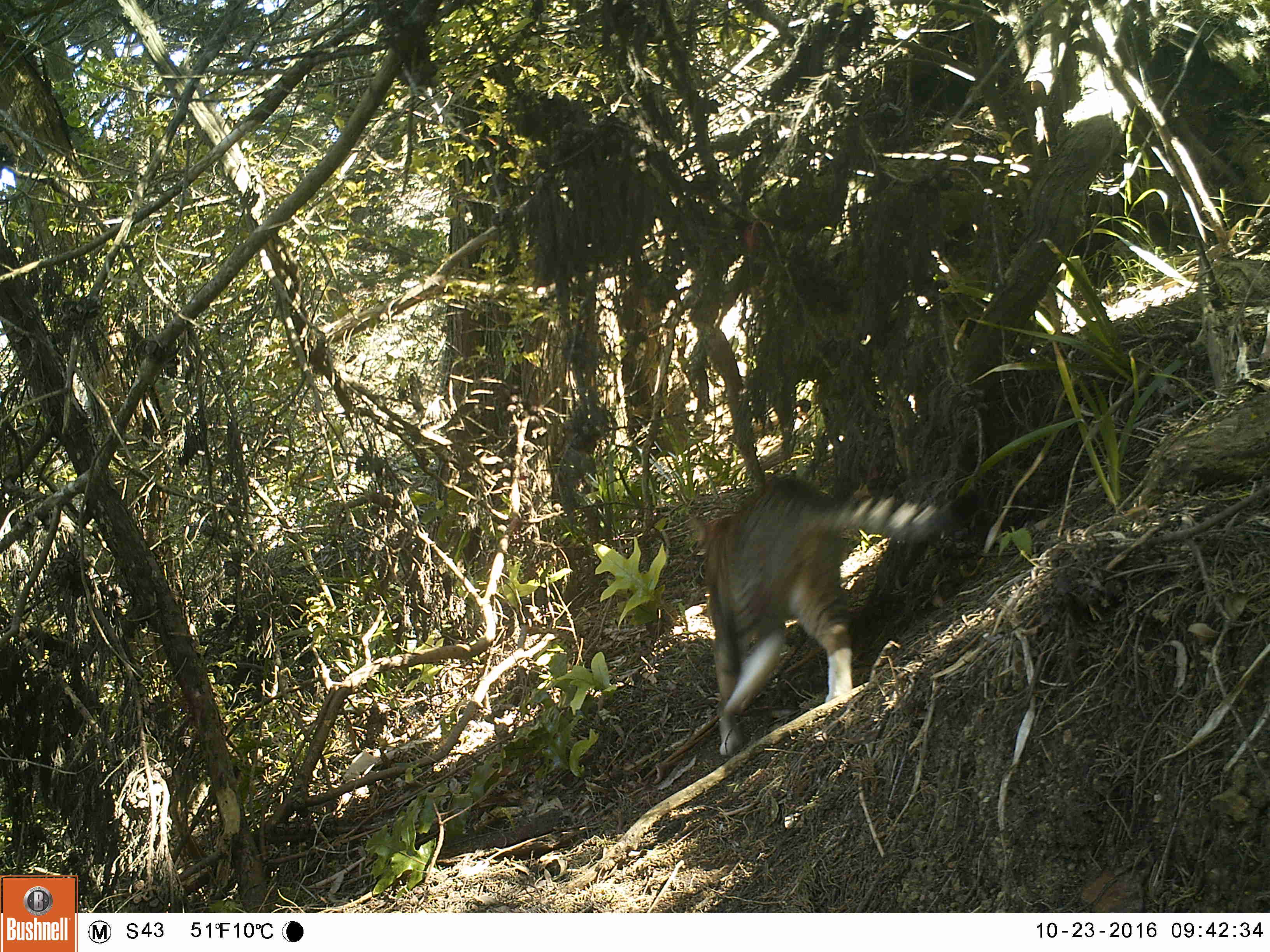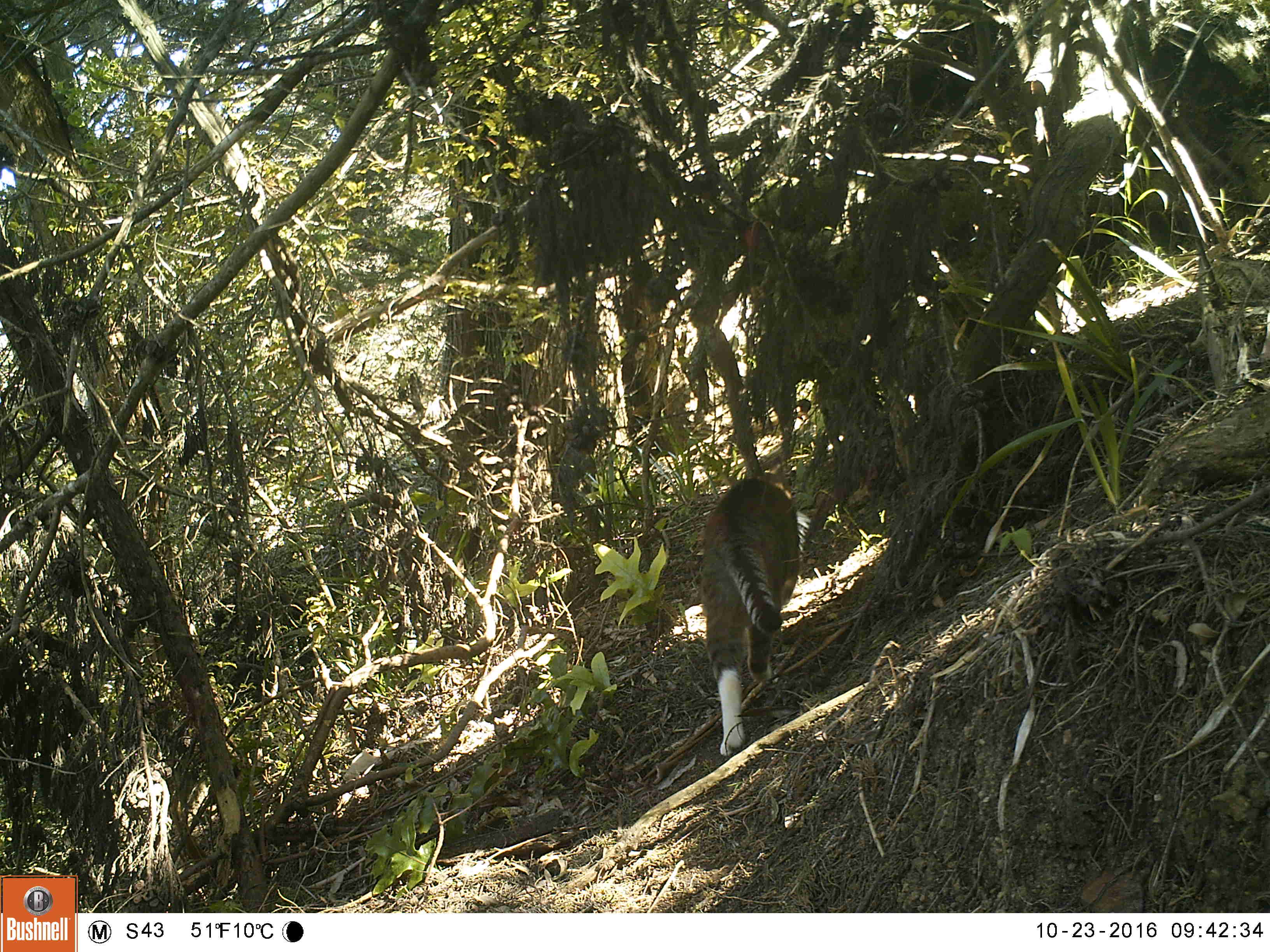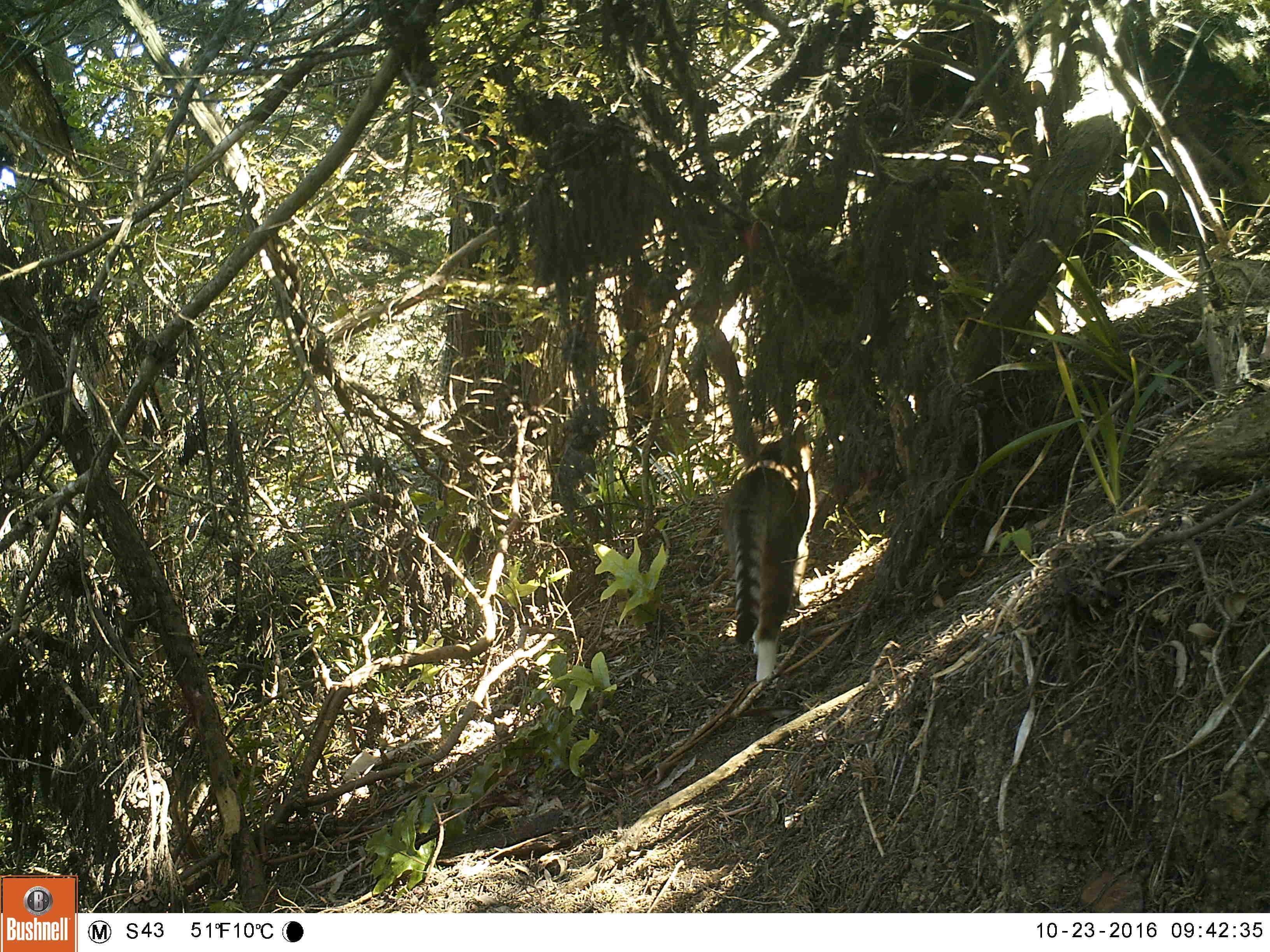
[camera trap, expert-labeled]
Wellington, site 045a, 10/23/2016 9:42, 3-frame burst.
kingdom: Animalia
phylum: Chordata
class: Mammalia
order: Carnivora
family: Felidae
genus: Felis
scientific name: Felis catus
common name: cat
Cat (Felis catus).